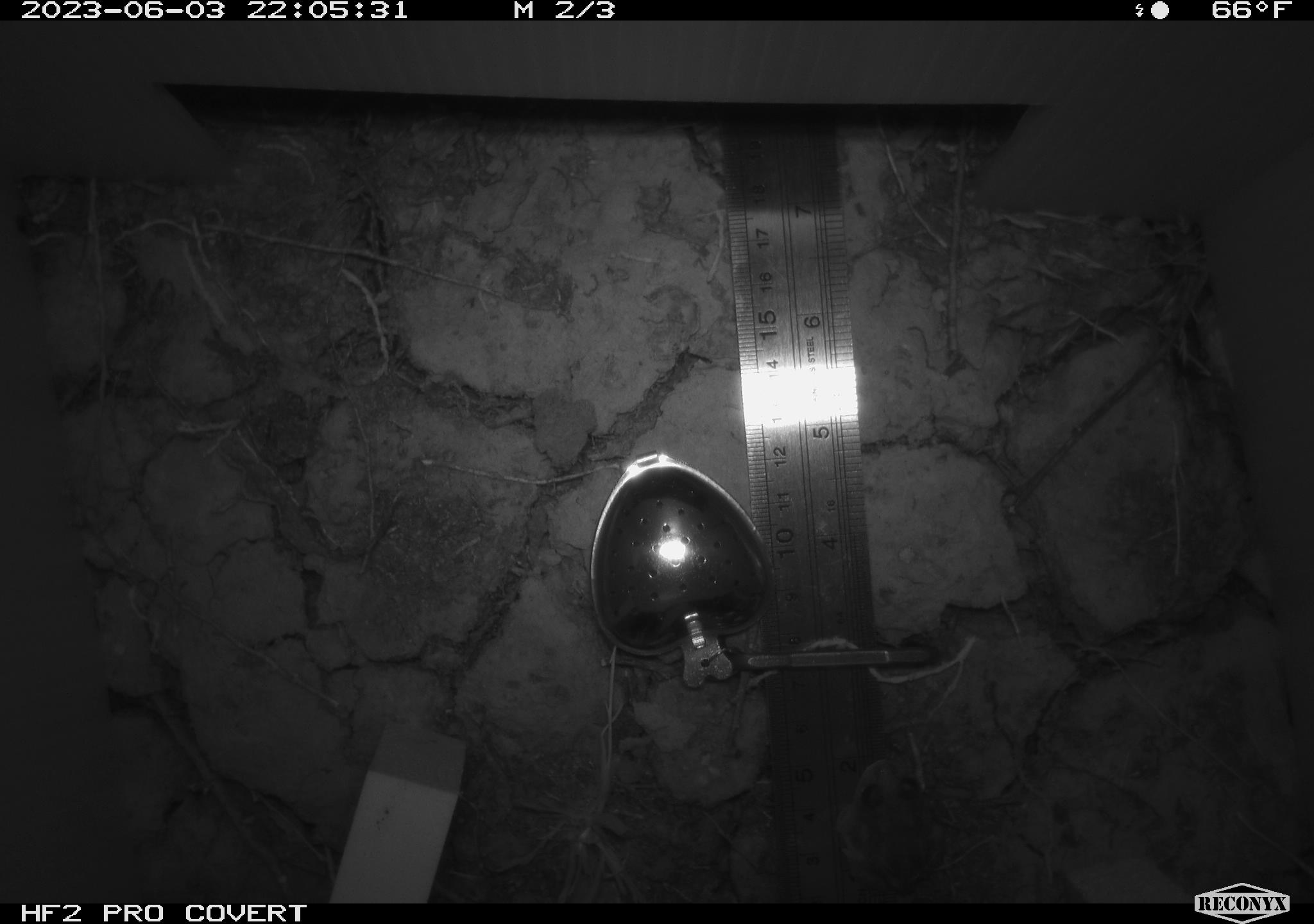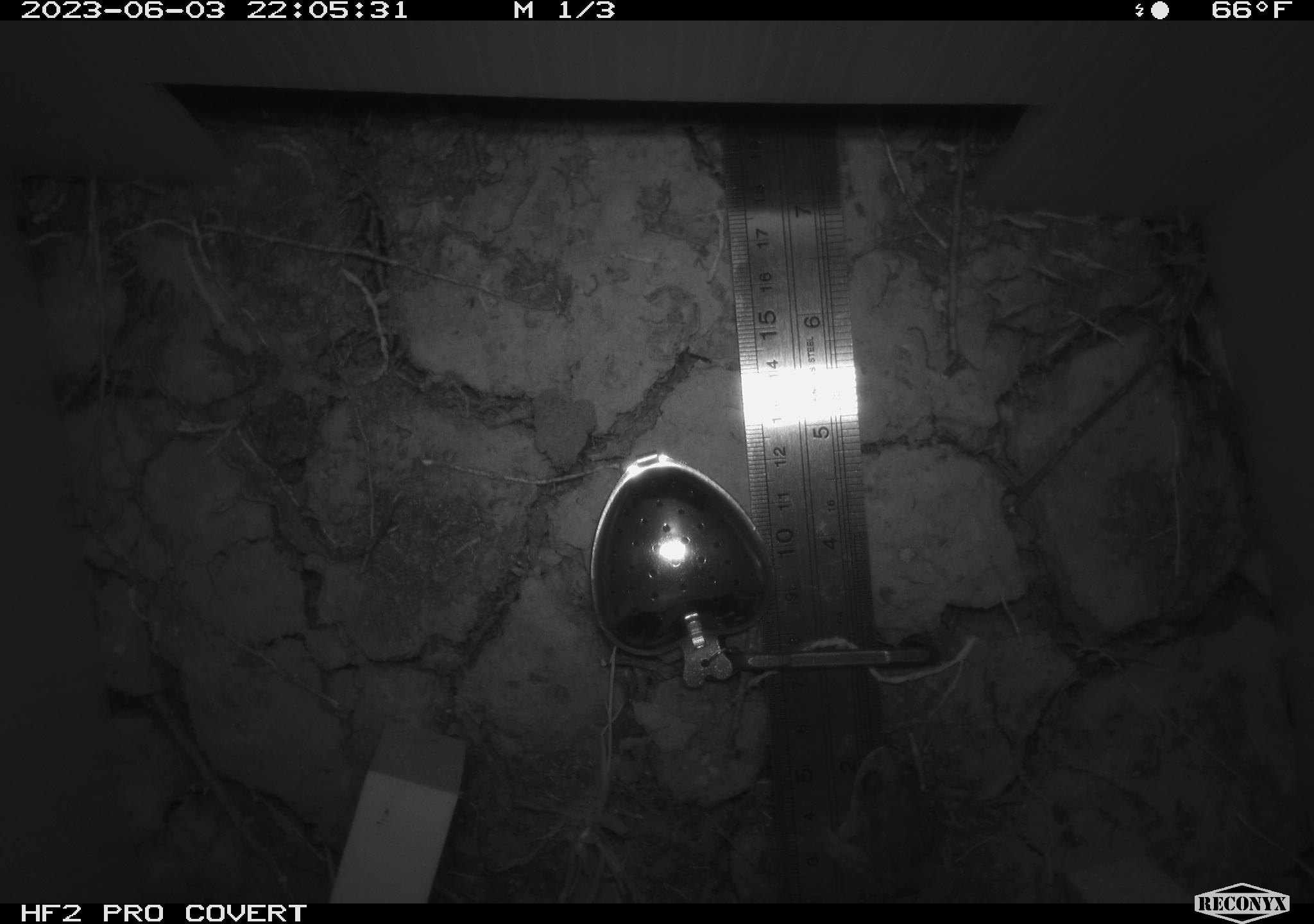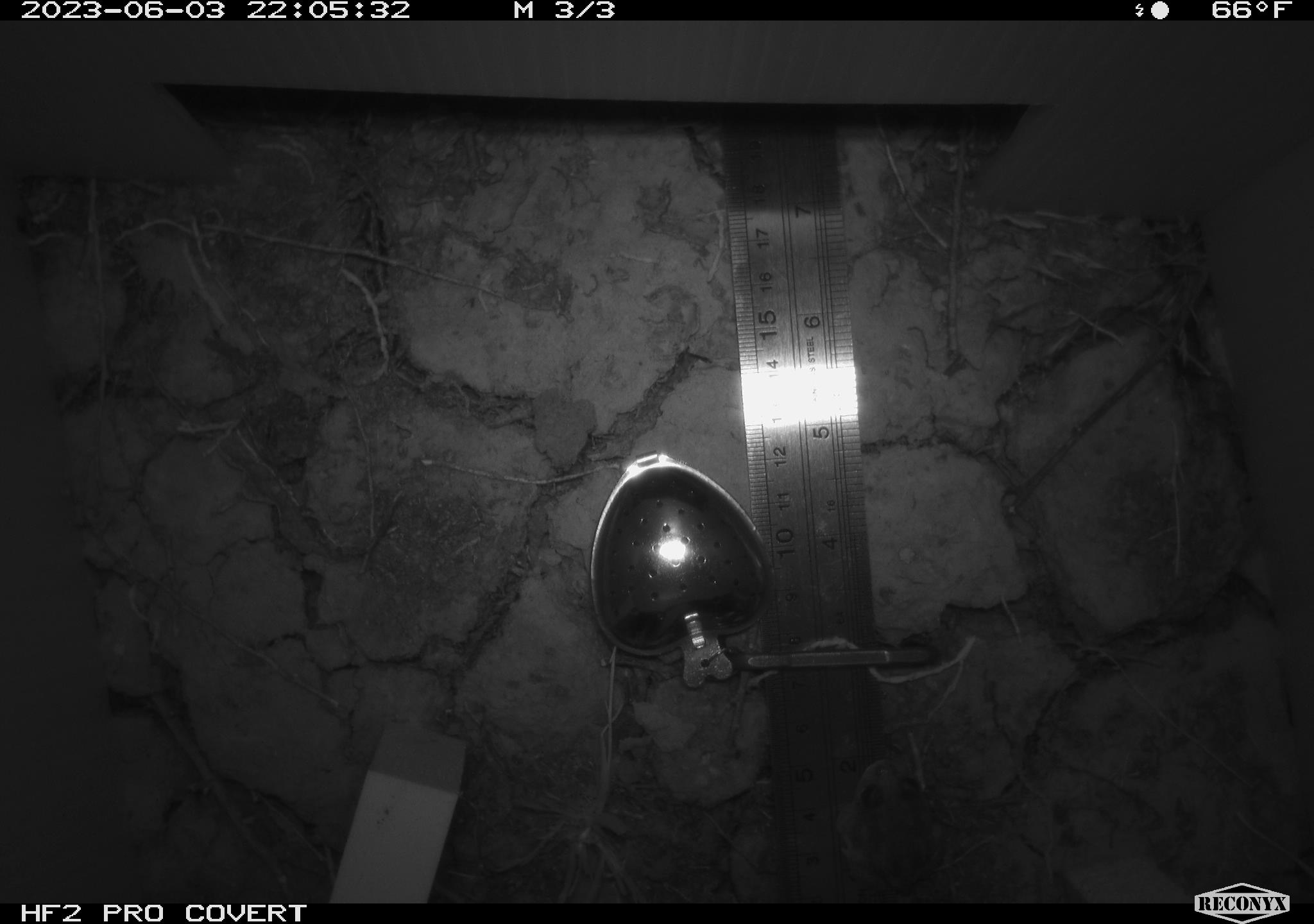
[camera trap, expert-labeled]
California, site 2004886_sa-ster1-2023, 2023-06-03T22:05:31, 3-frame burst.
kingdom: Animalia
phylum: Chordata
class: Amphibia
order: Anura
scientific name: Anura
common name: frogs